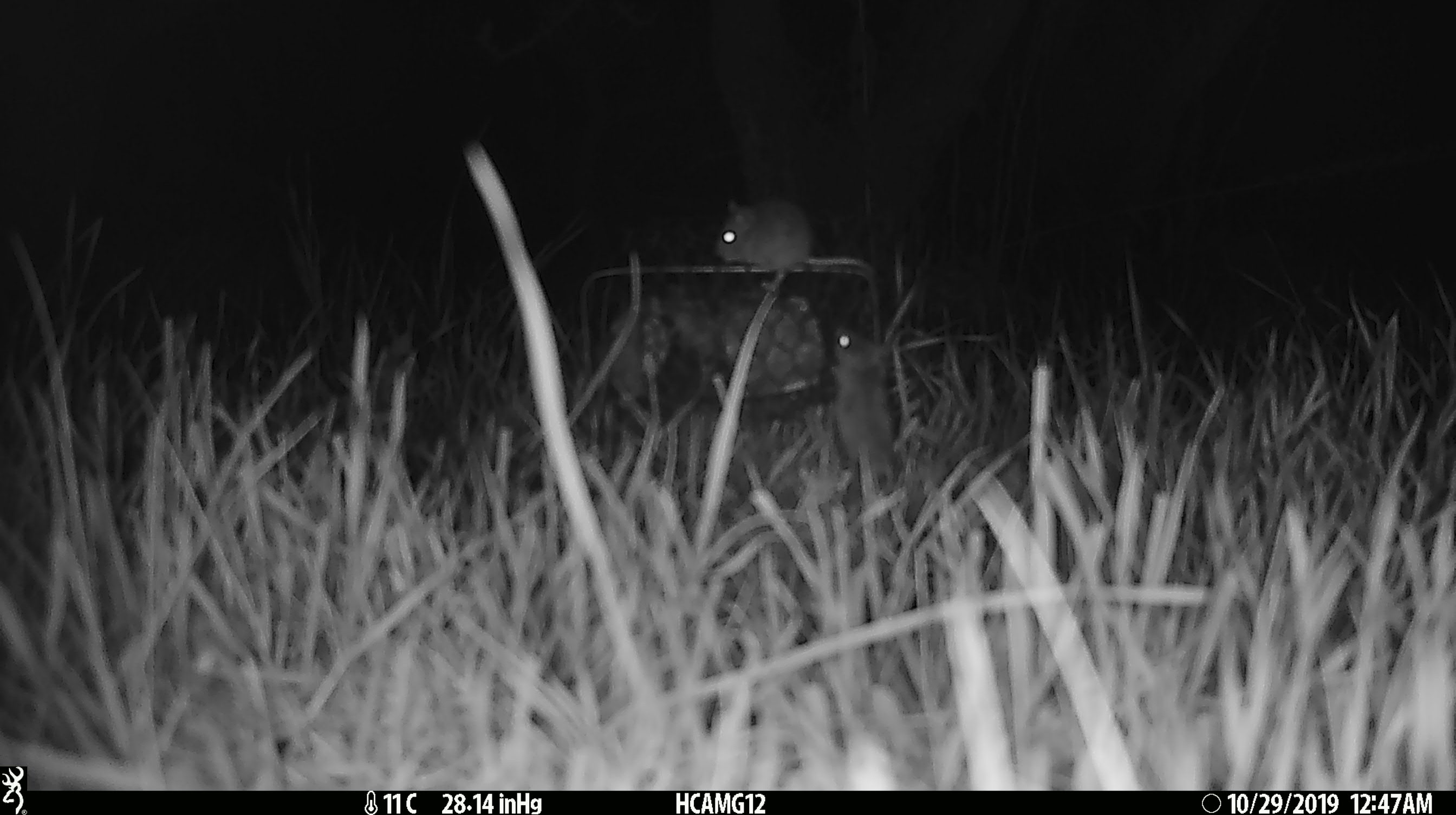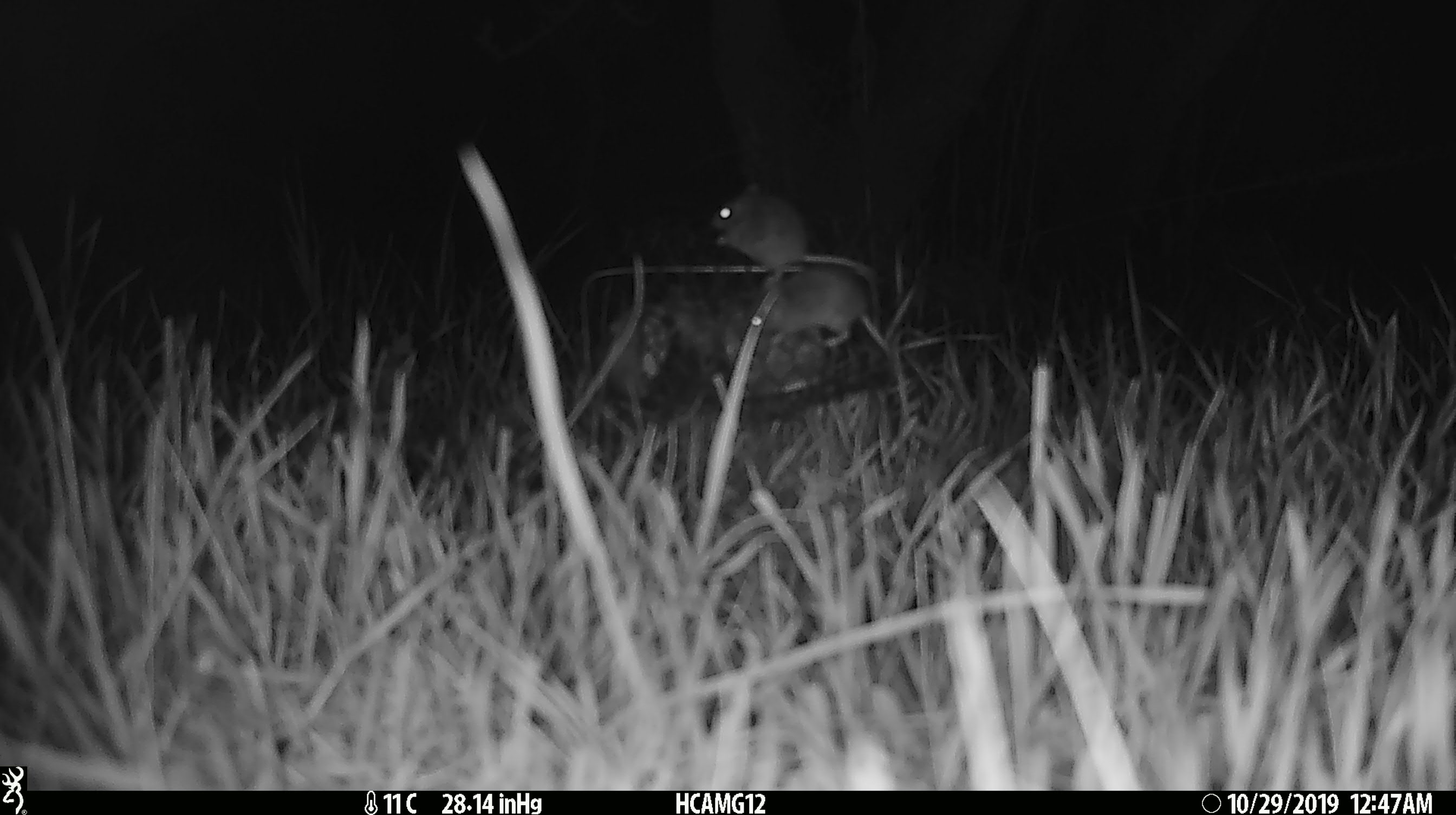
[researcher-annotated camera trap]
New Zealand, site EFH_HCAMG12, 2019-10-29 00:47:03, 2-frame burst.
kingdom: Animalia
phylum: Chordata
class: Mammalia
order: Rodentia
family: Muridae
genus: Mus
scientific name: Mus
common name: mouse